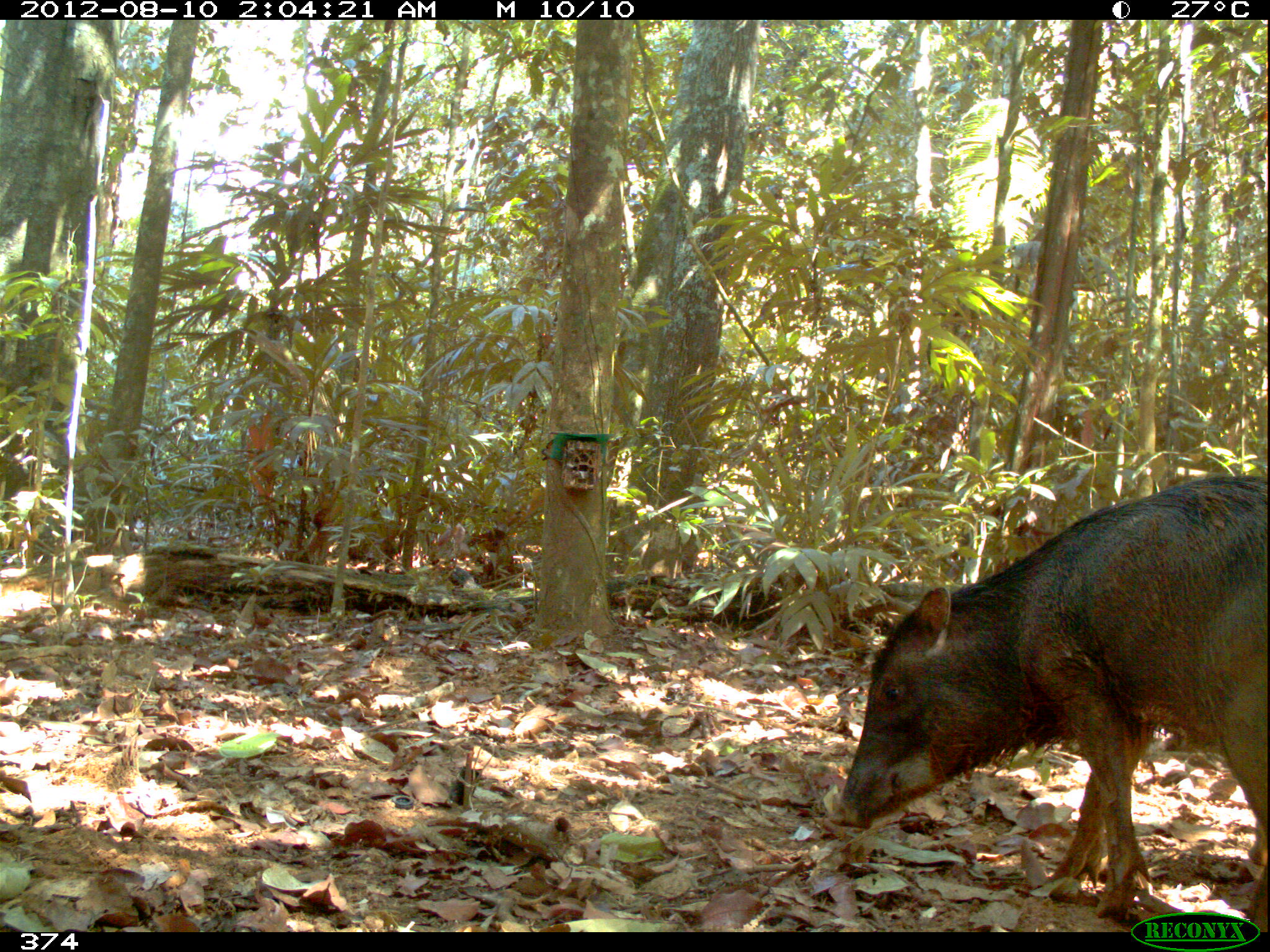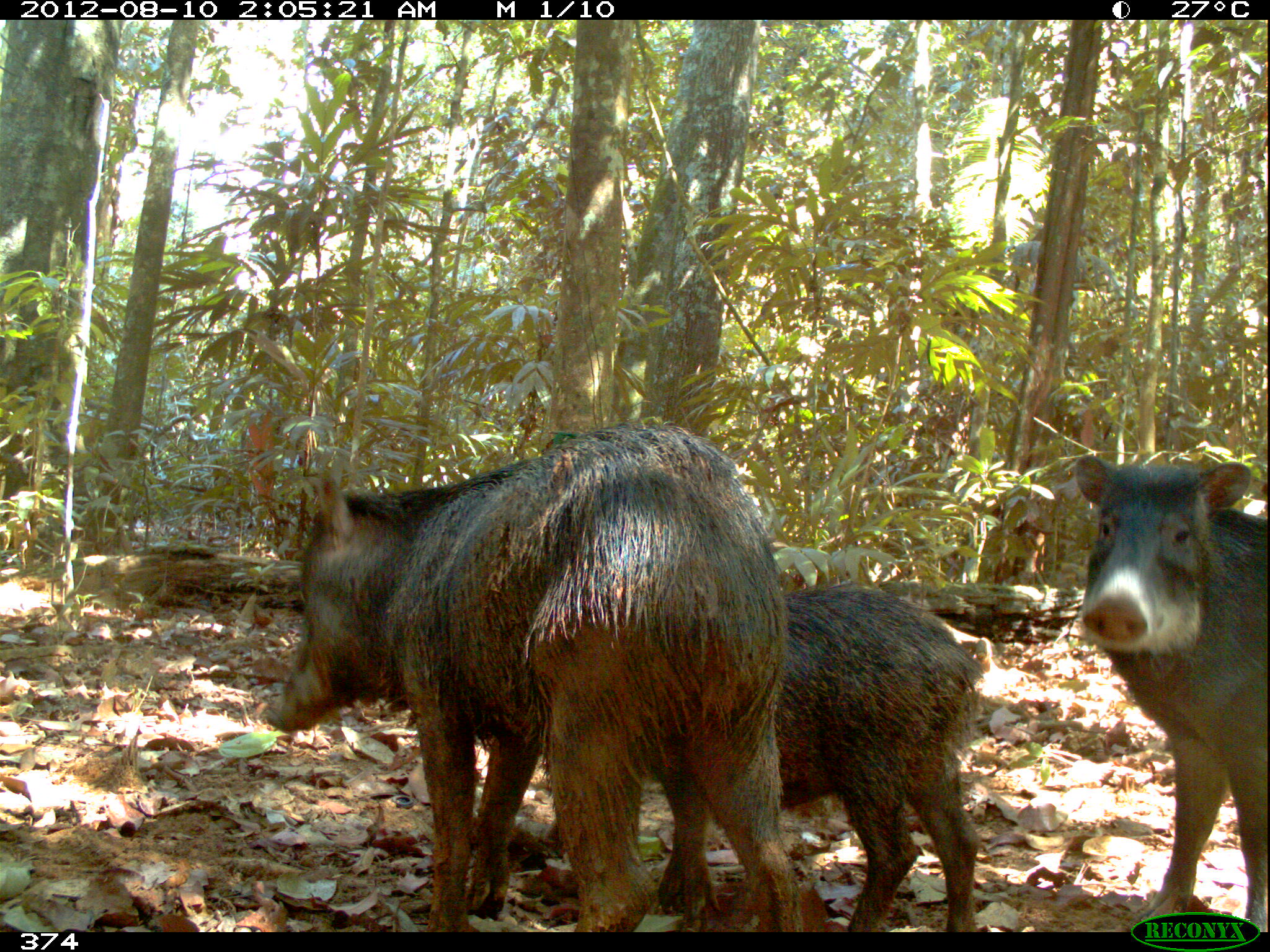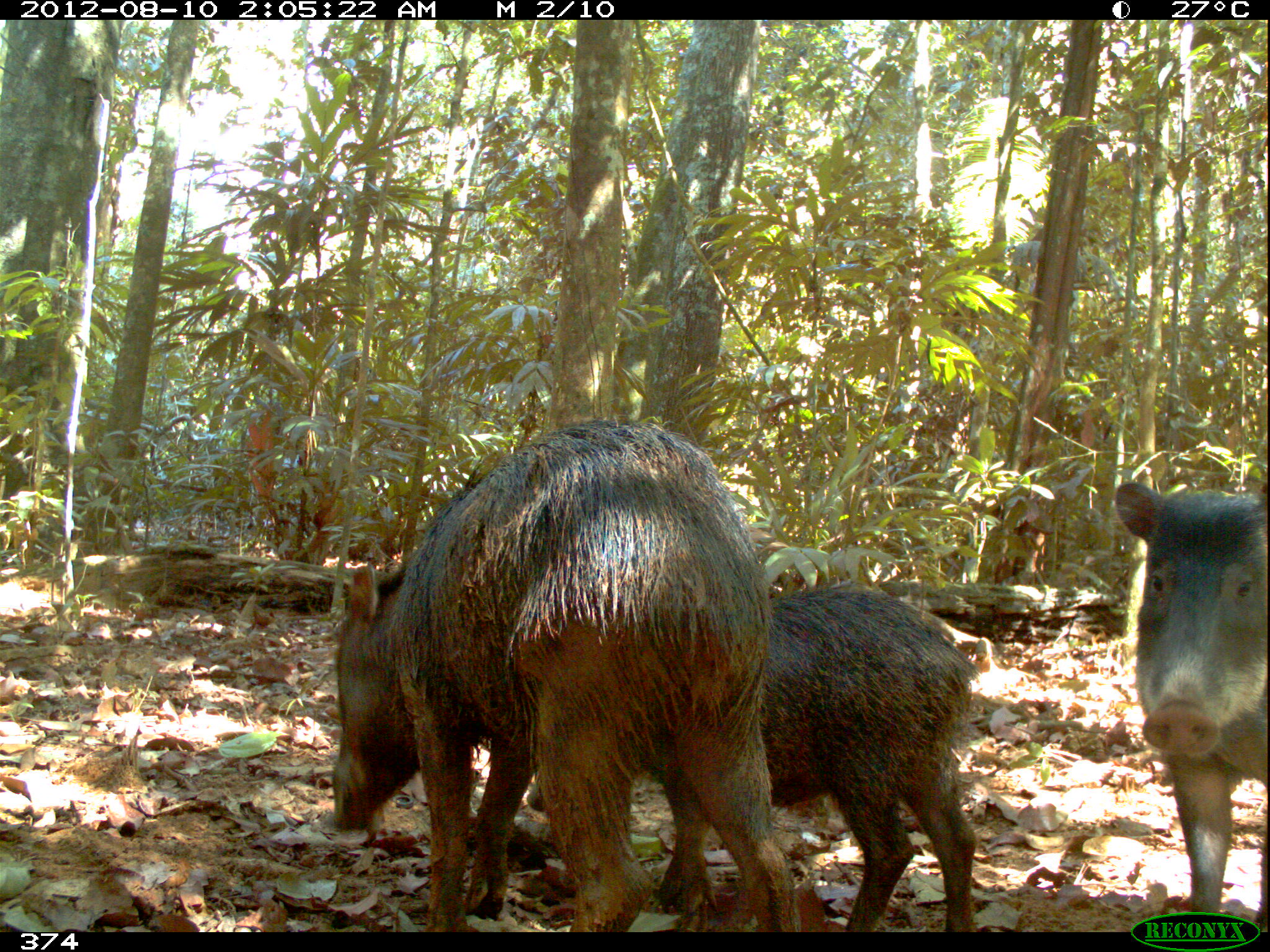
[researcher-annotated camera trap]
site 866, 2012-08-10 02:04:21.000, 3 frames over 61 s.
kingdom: Animalia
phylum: Chordata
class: Mammalia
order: Artiodactyla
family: Tayassuidae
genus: Tayassu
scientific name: Tayassu pecari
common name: white-lipped peccary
Tayassu pecari (white-lipped peccary).